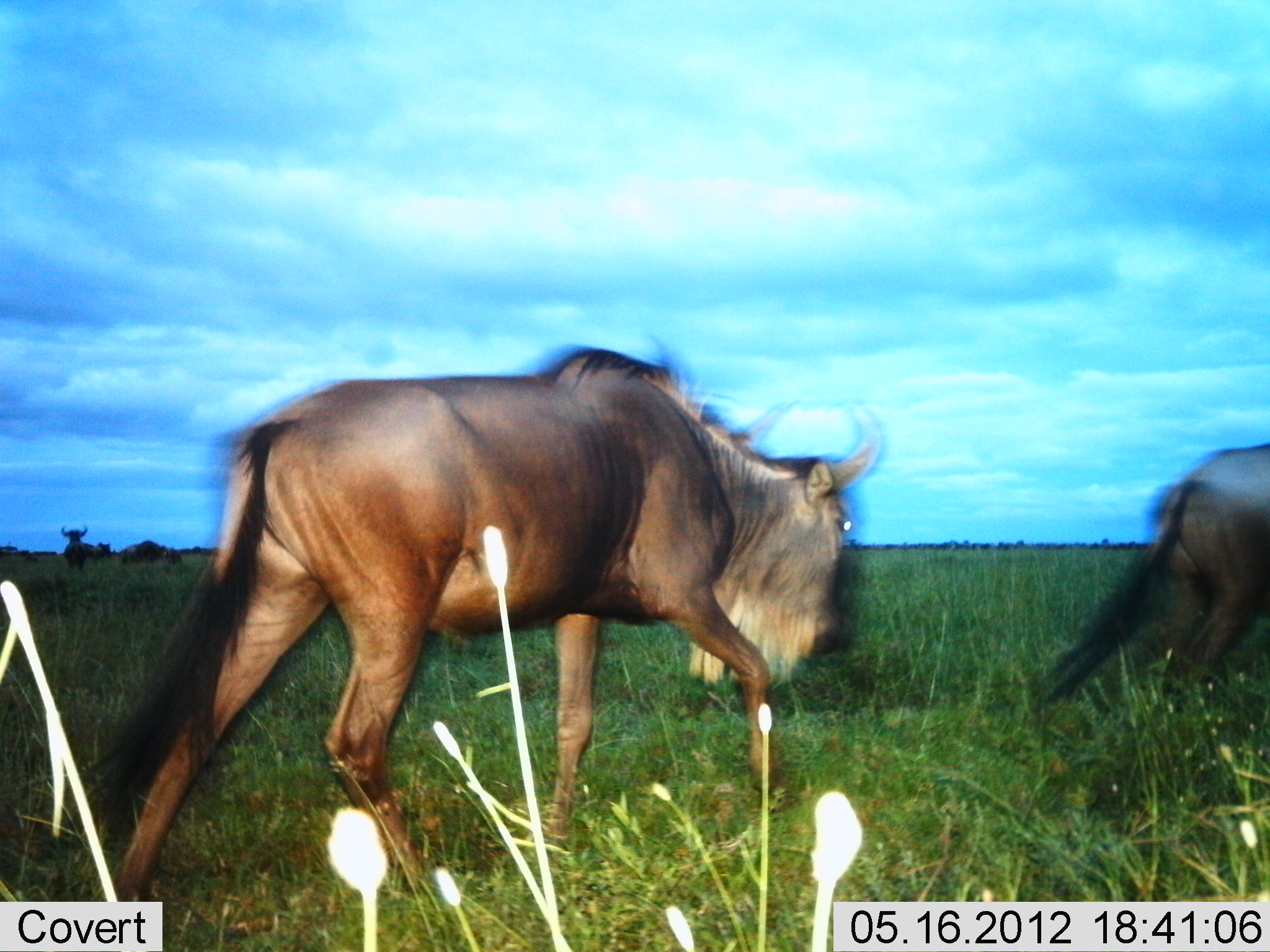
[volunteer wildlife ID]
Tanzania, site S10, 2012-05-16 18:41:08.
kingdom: Animalia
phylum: Chordata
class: Mammalia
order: Artiodactyla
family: Bovidae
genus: Connochaetes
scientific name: Connochaetes taurinus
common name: blue wildebeest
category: wildebeest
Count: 4.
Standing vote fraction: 40%.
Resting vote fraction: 0%.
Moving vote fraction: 100%.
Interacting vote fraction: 0%.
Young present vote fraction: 0%.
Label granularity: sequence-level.